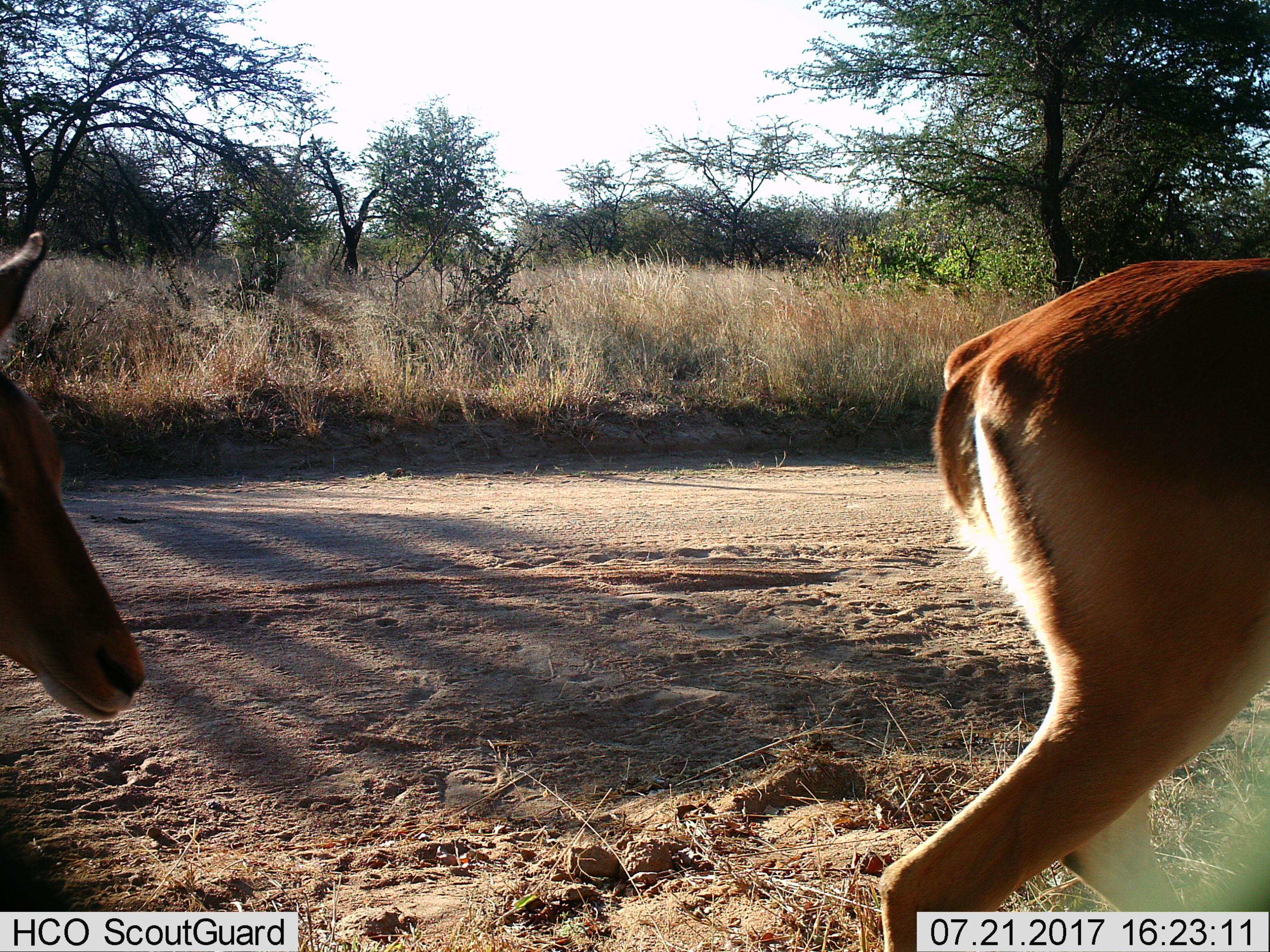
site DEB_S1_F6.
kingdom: Animalia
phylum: Chordata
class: Mammalia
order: Artiodactyla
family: Bovidae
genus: Aepyceros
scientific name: Aepyceros melampus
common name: impala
Impala (Aepyceros melampus), count 2. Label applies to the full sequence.